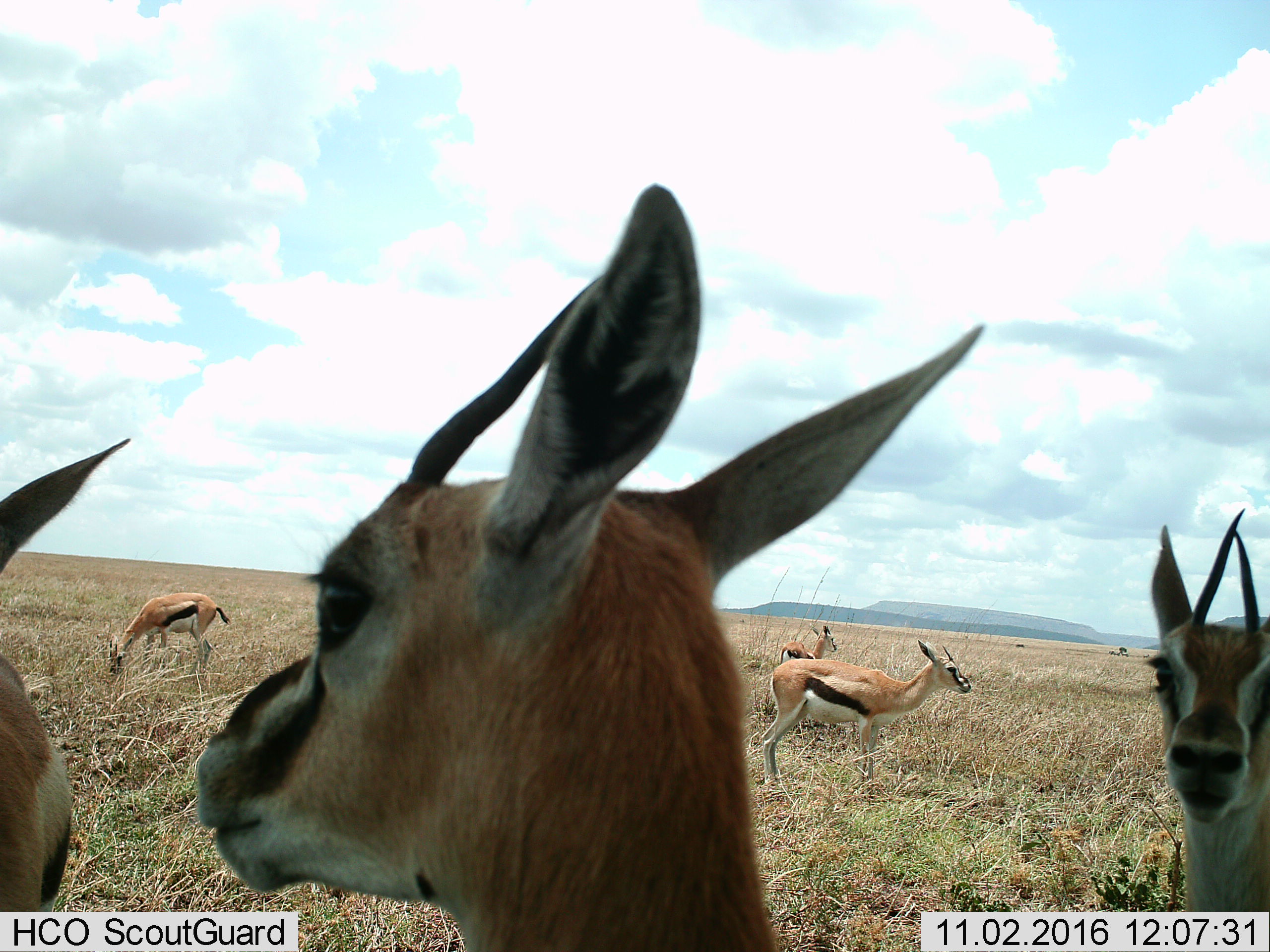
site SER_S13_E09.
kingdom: Animalia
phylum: Chordata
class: Mammalia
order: Artiodactyla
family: Bovidae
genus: Eudorcas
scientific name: Eudorcas thomsonii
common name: thomson's gazelle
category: gazellethomsons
Gazellethomsons (thomson's gazelle) (Eudorcas thomsonii), count 6. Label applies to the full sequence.